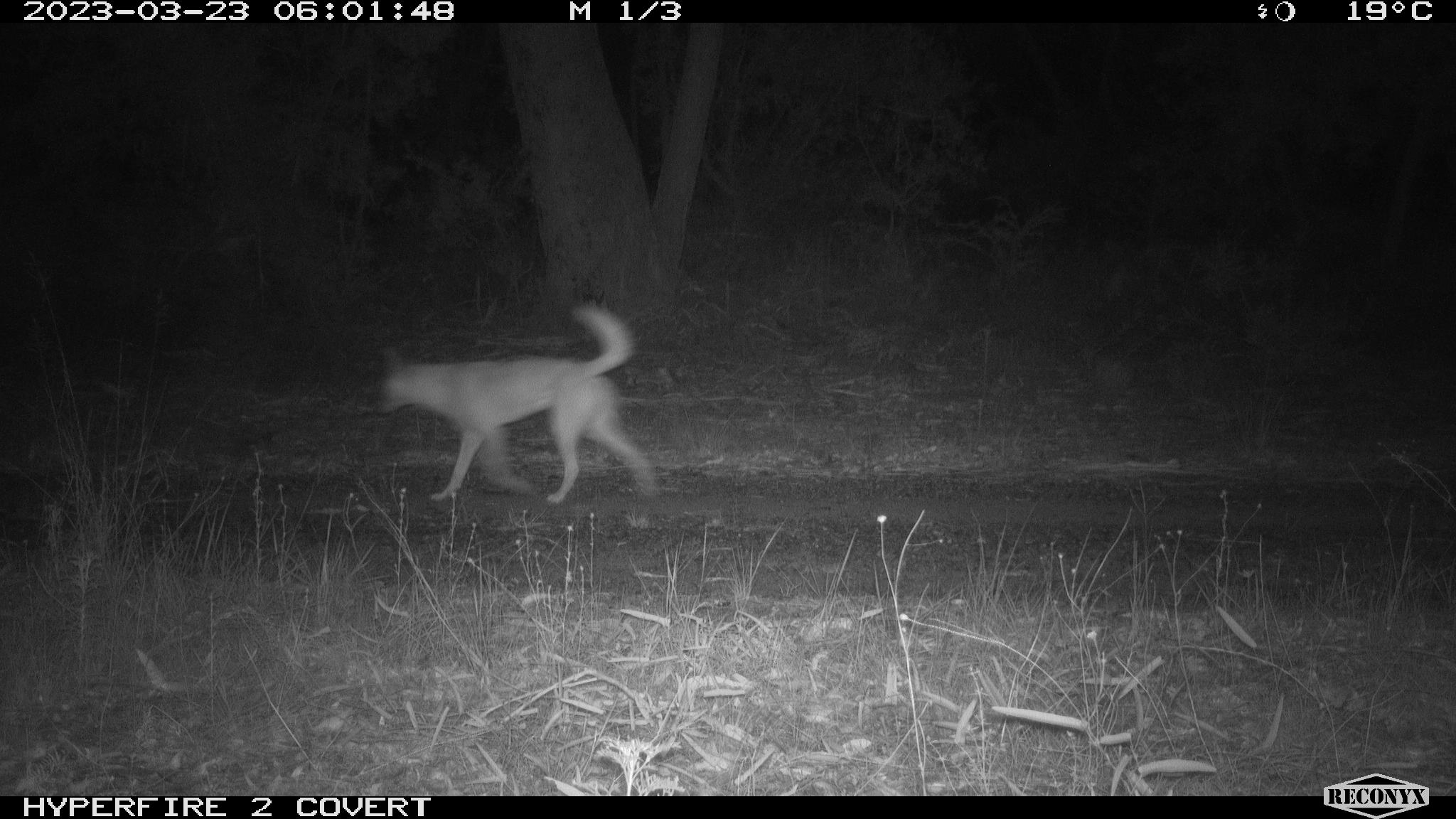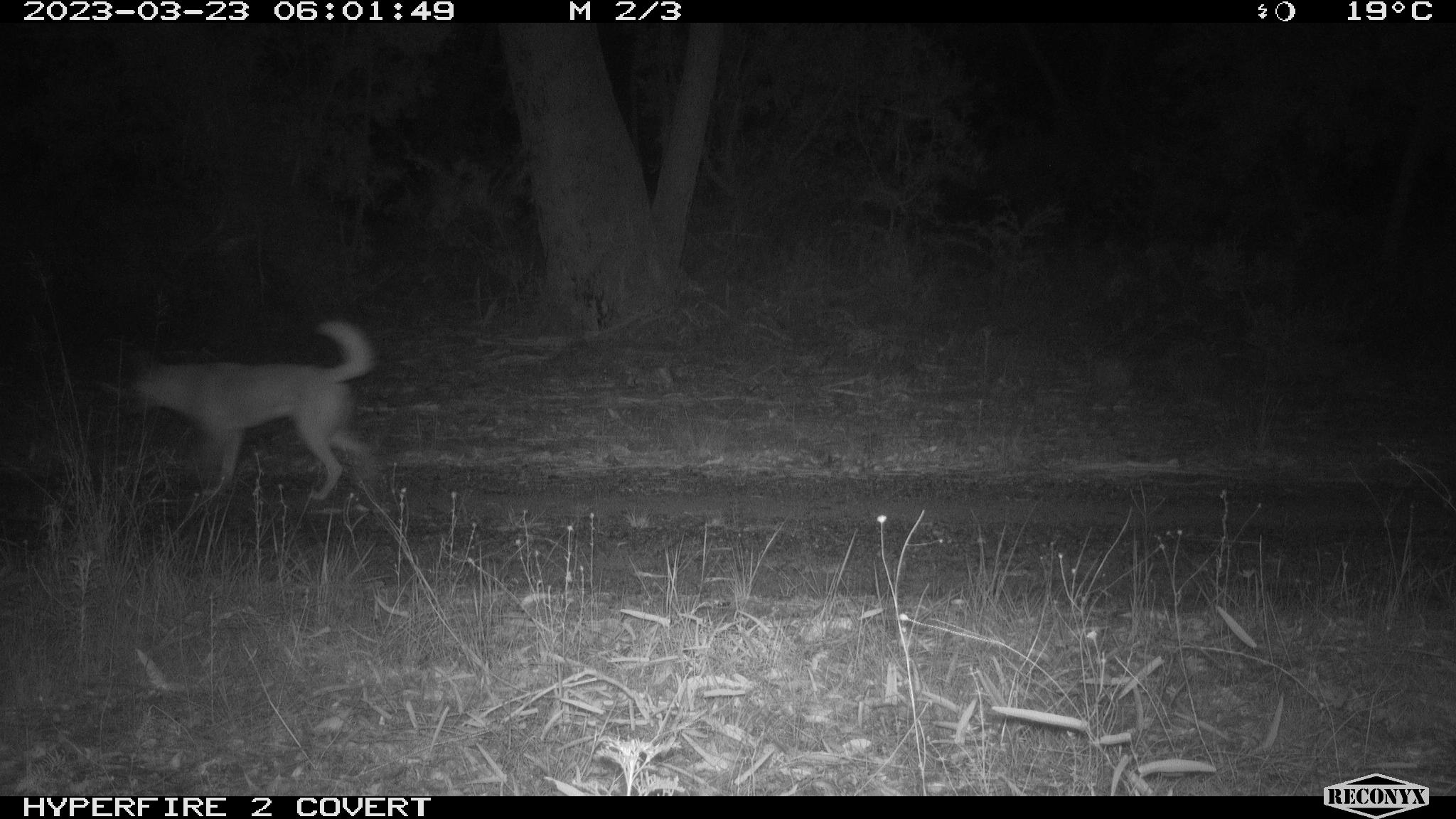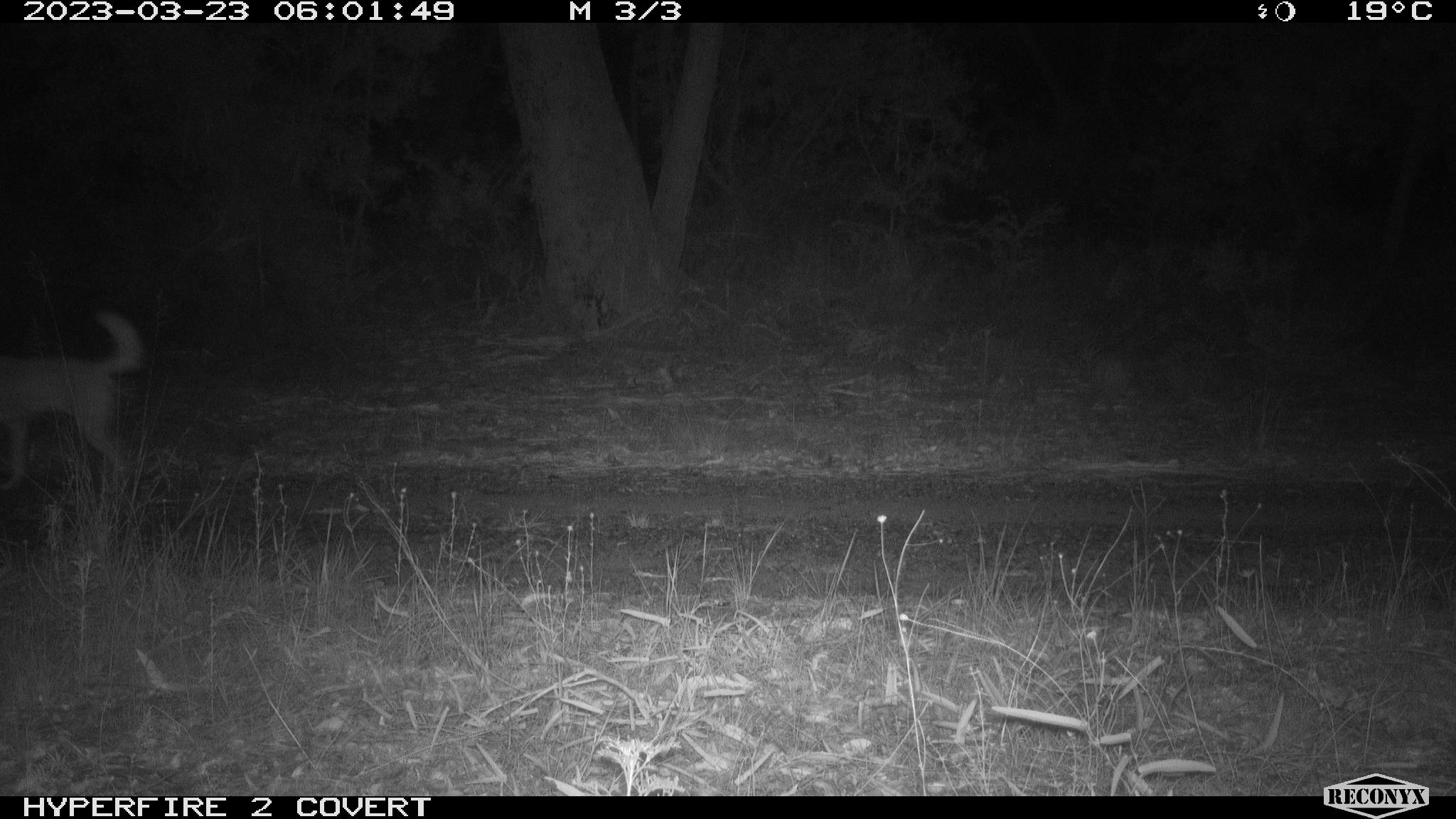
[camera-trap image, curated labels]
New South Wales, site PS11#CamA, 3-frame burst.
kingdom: Animalia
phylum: Chordata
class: Mammalia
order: Carnivora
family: Canidae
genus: Canis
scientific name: Canis familiaris dingo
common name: dingo